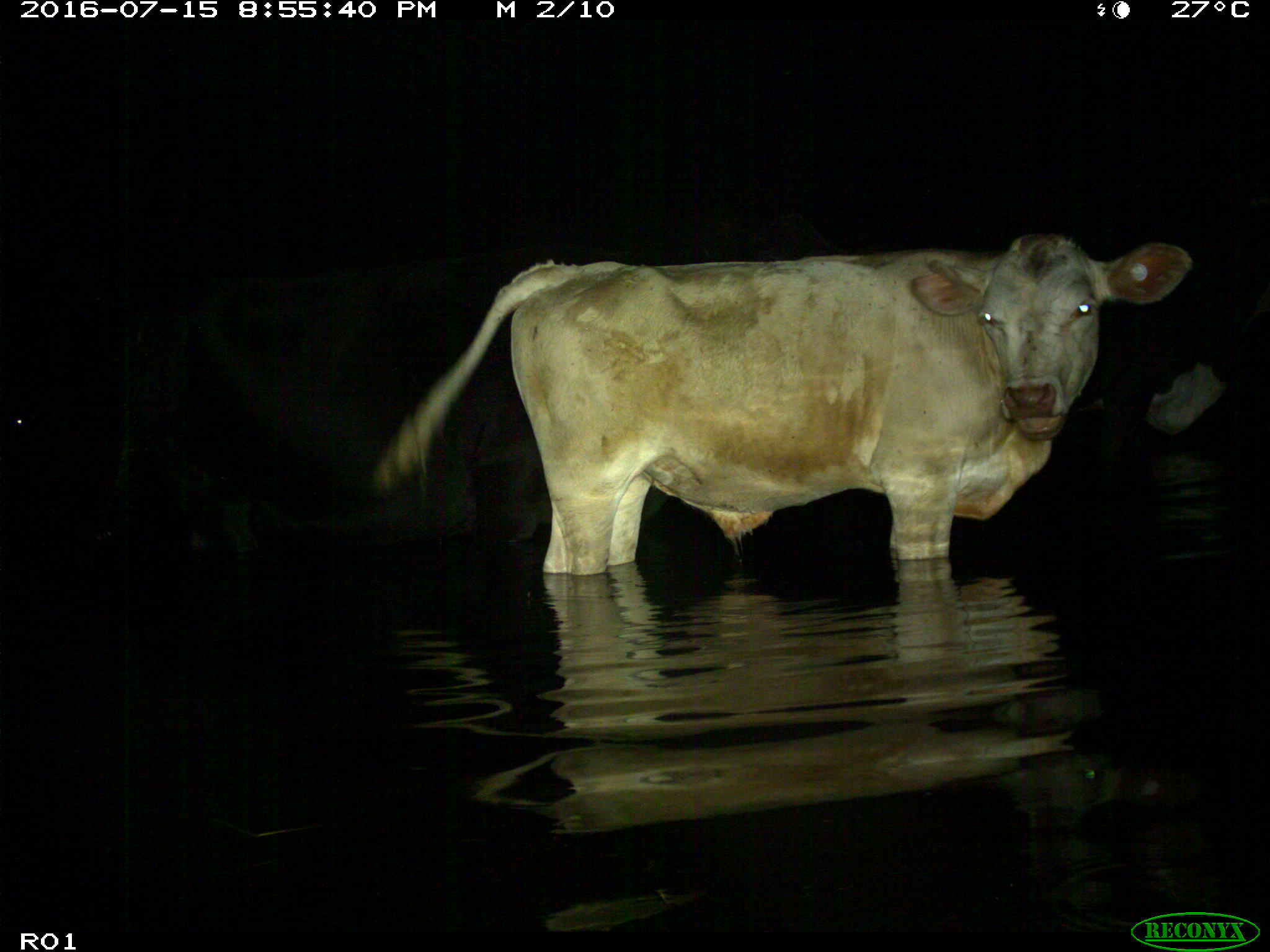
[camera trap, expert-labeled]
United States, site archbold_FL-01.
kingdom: Animalia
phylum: Chordata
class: Mammalia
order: Artiodactyla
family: Bovidae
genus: Bos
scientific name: Bos taurus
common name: domestic cow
Bos taurus (domestic cow).